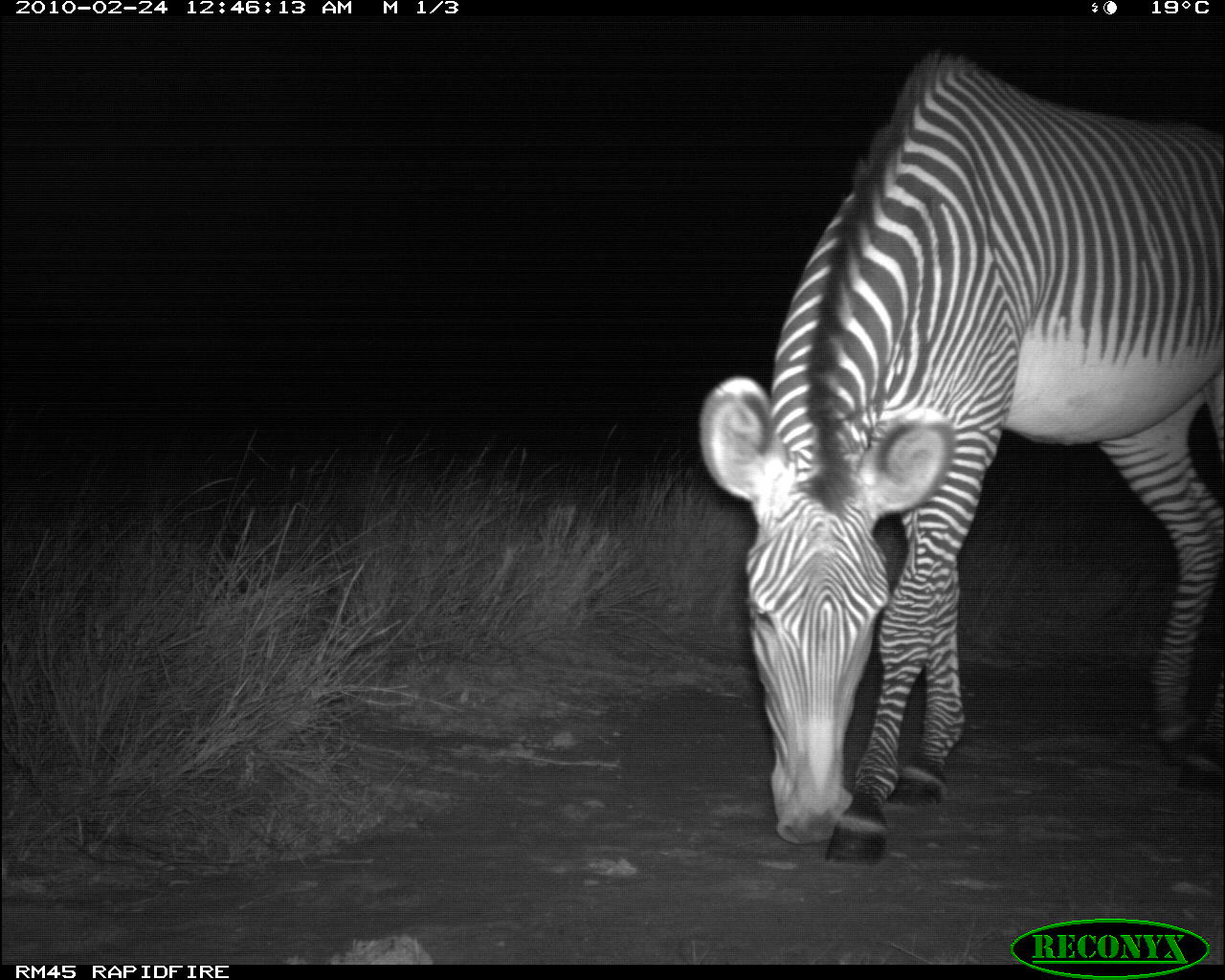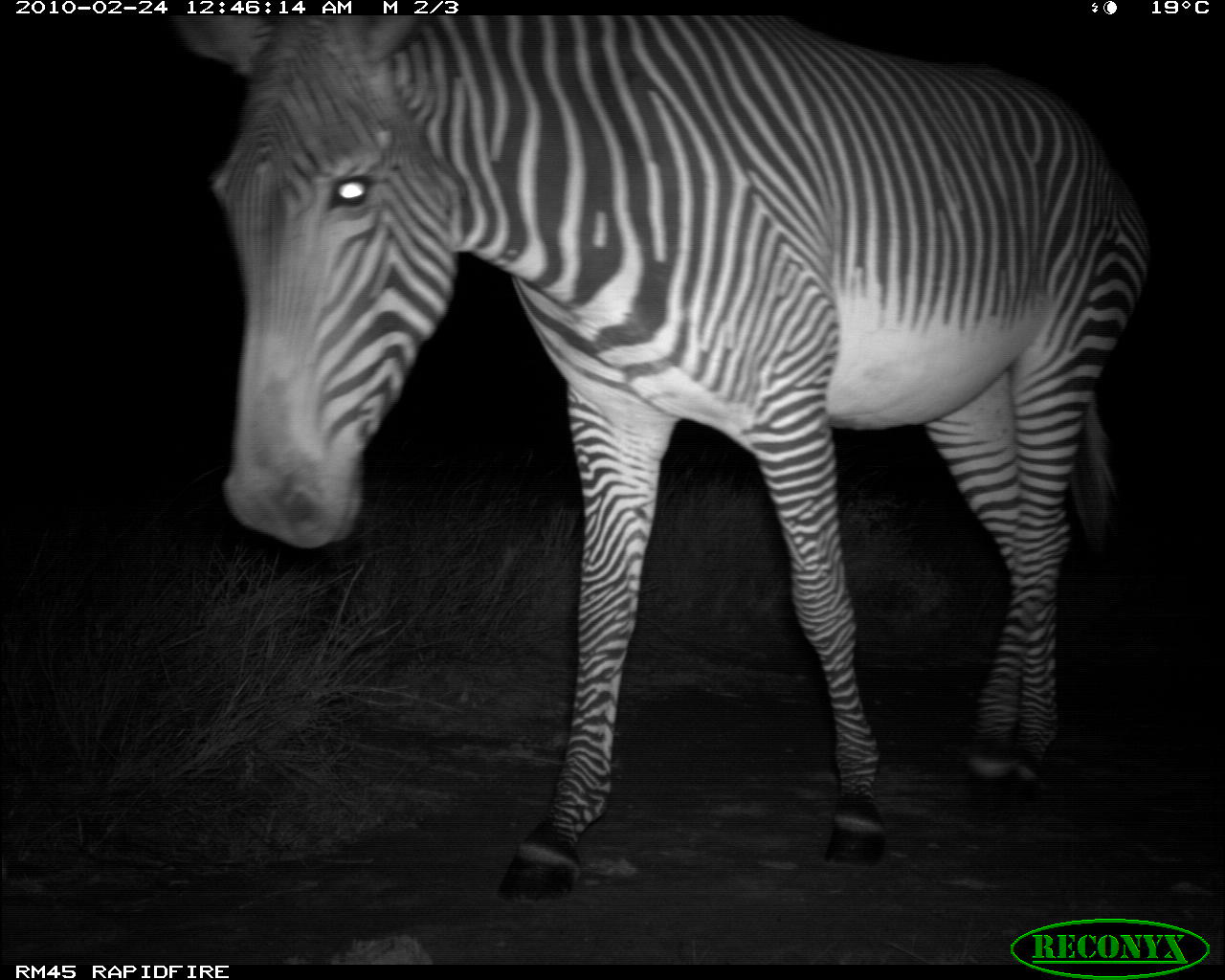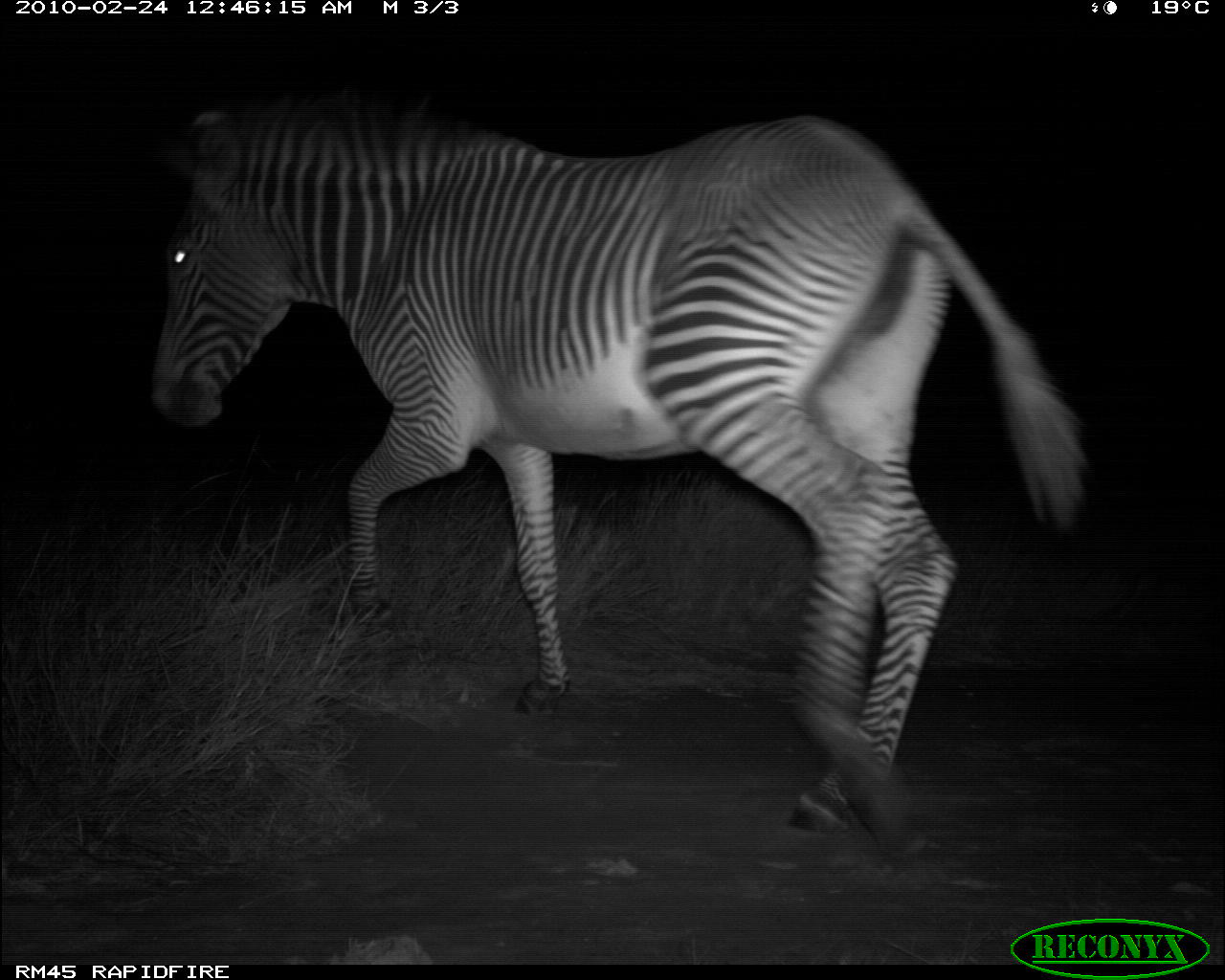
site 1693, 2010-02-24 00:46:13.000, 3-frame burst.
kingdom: Animalia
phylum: Chordata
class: Mammalia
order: Perissodactyla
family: Equidae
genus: Equus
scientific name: Equus grevyi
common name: grévy's zebra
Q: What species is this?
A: Equus grevyi (grévy's zebra).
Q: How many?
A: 1.